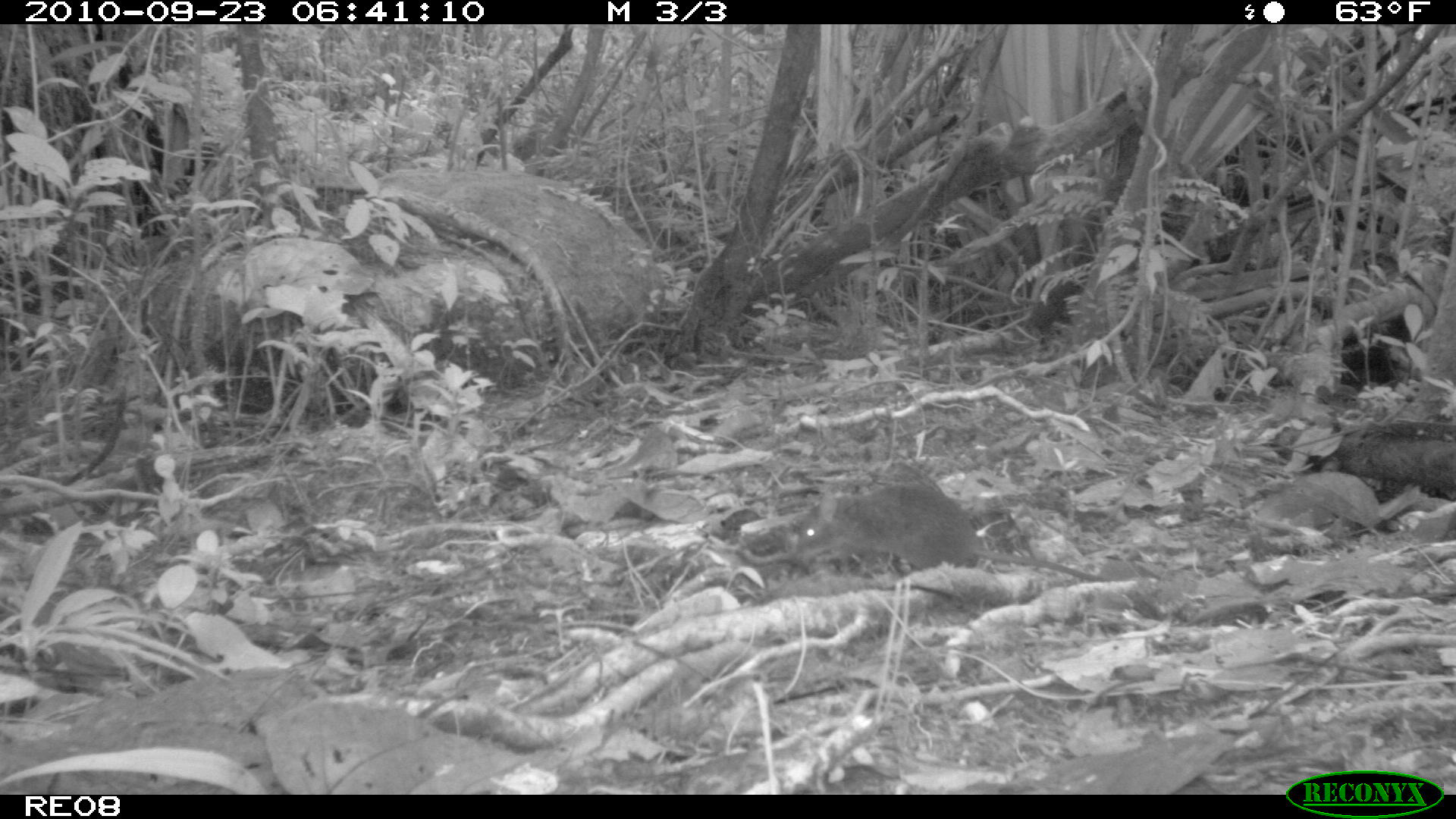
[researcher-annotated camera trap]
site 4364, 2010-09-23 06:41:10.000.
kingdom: Animalia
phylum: Chordata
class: Mammalia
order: Rodentia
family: Muridae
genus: Rattus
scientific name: Rattus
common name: rodent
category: unknown rat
Unknown rat (rodent) (Rattus), count 1.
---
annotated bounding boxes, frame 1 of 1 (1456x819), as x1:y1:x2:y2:
unknown rat: 796:483:1110:582